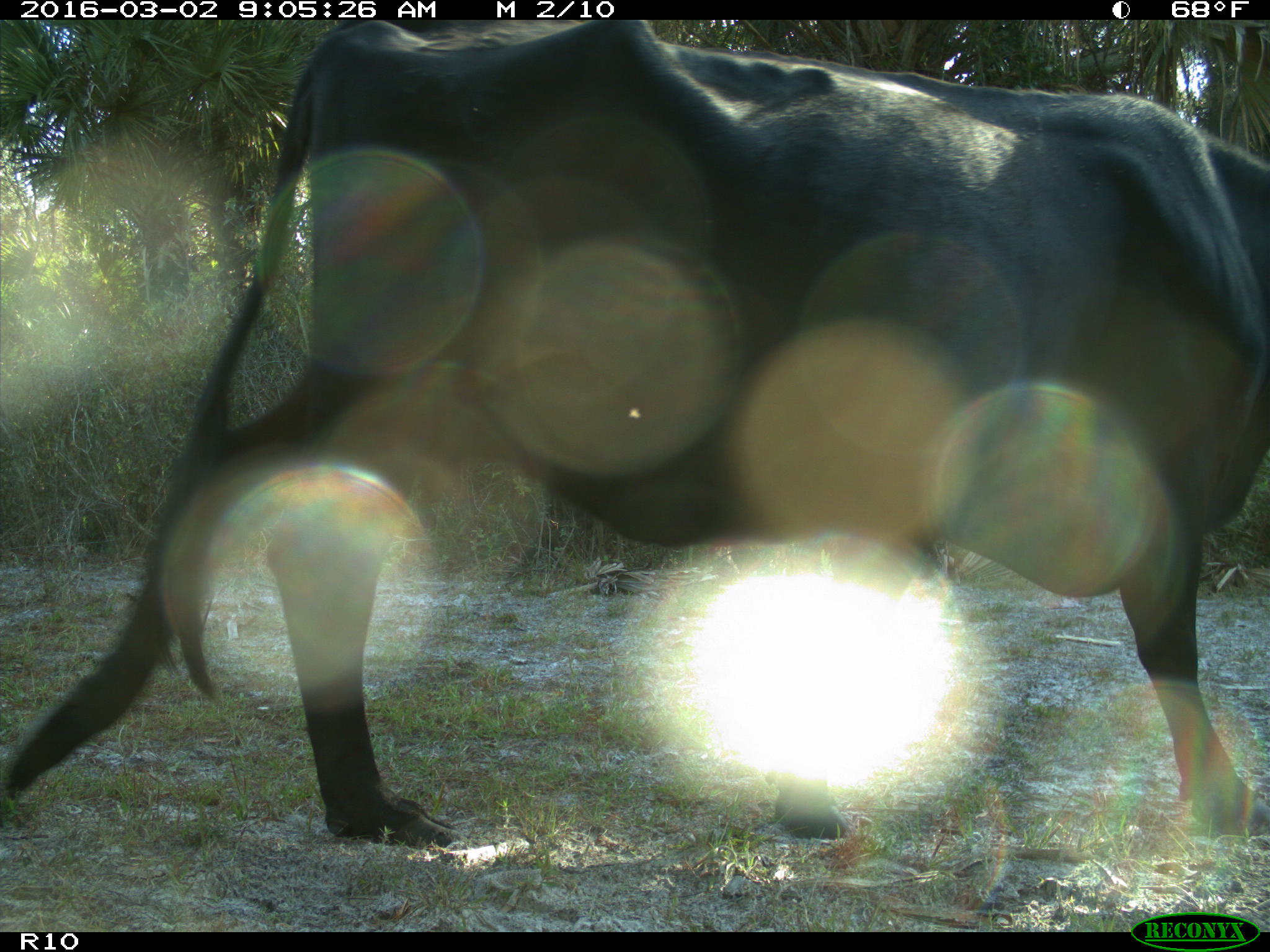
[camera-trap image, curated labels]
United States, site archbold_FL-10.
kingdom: Animalia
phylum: Chordata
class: Mammalia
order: Artiodactyla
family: Bovidae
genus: Bos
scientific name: Bos taurus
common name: domestic cow